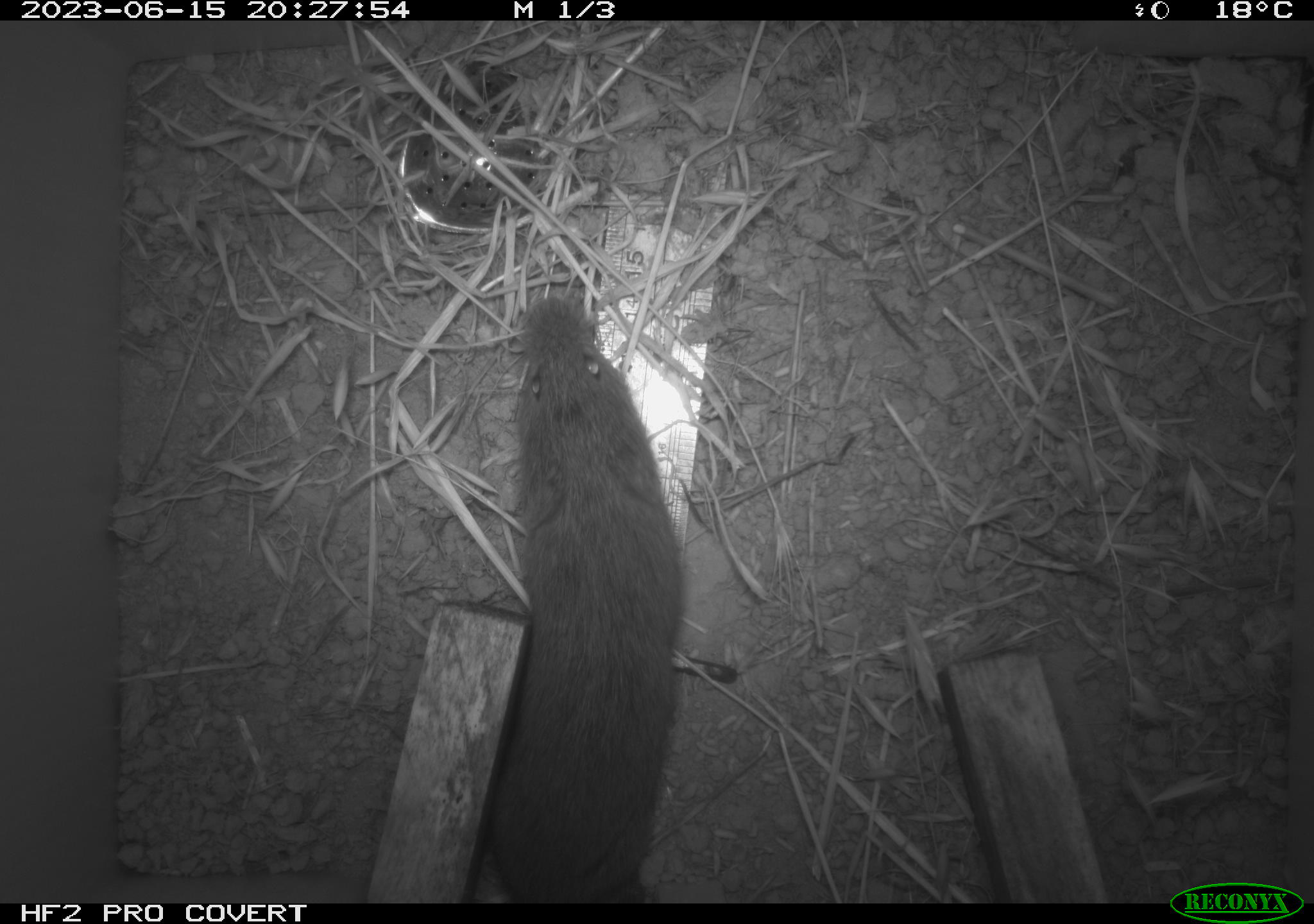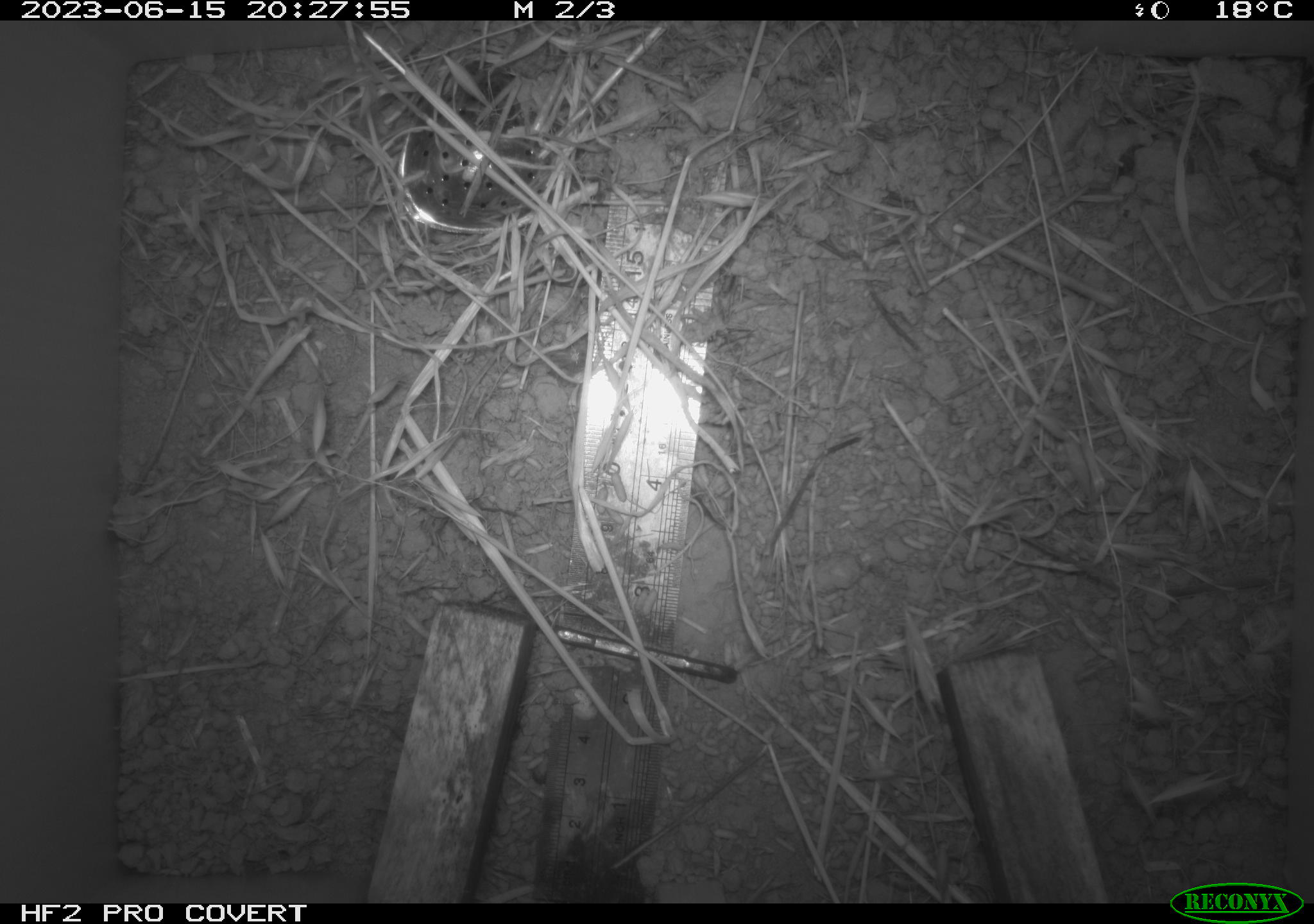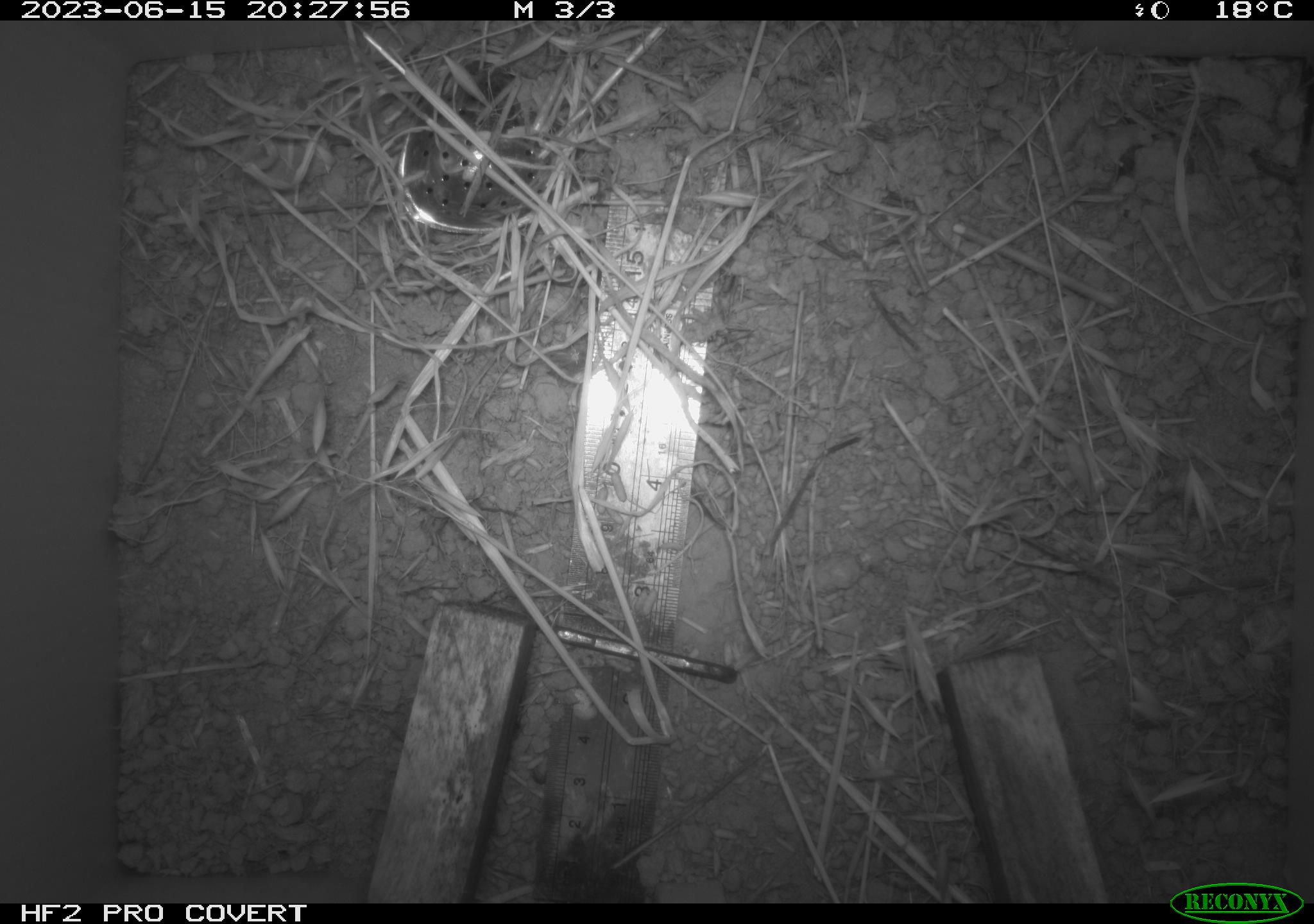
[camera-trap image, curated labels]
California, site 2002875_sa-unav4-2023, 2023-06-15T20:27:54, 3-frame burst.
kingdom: Animalia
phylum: Chordata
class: Mammalia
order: Rodentia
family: Cricetidae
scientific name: Arvicolinae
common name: voles, lemmings, and muskrats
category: arvicolinae subfamily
Arvicolinae subfamily (voles, lemmings, and muskrats) (Arvicolinae).